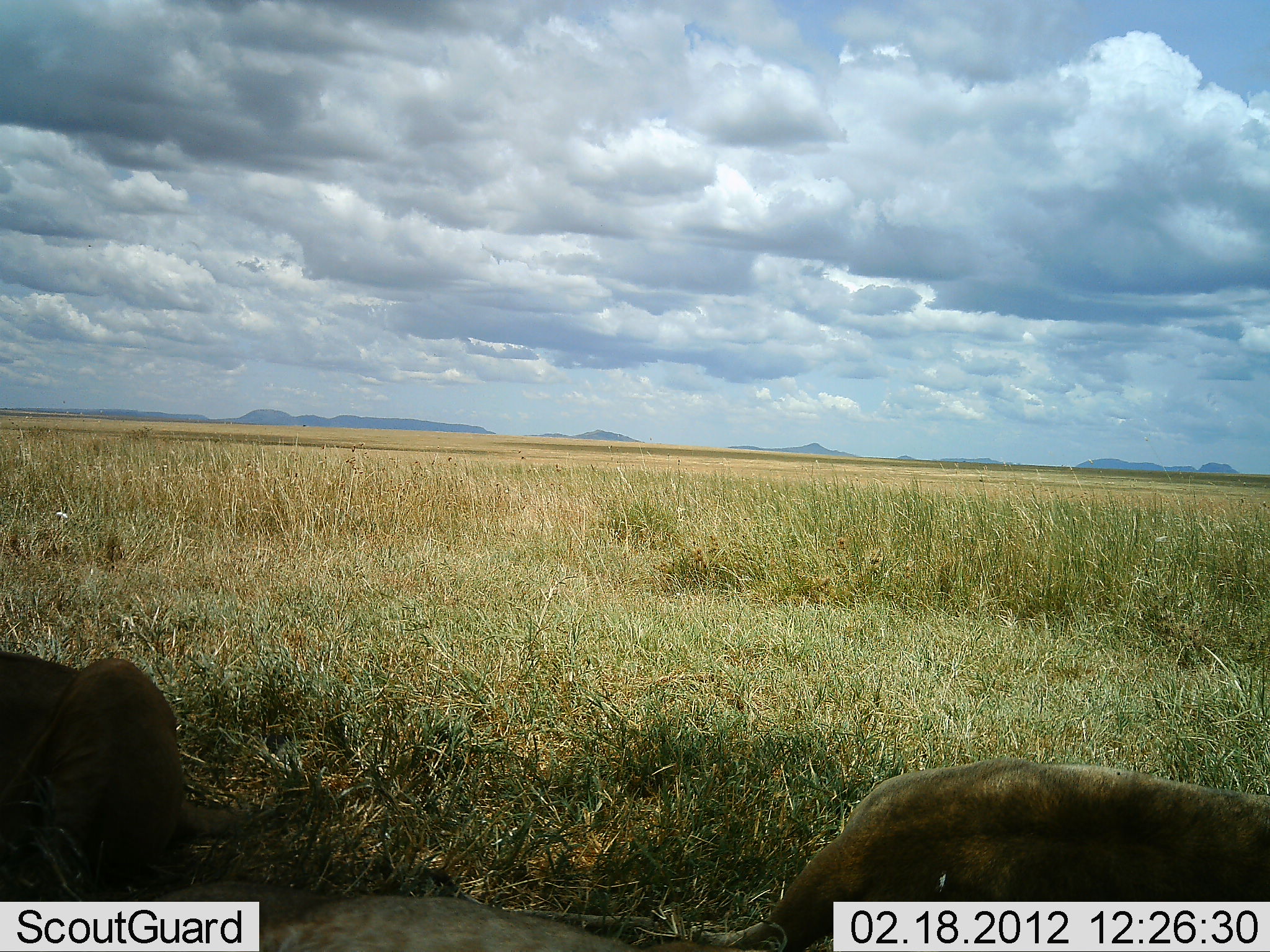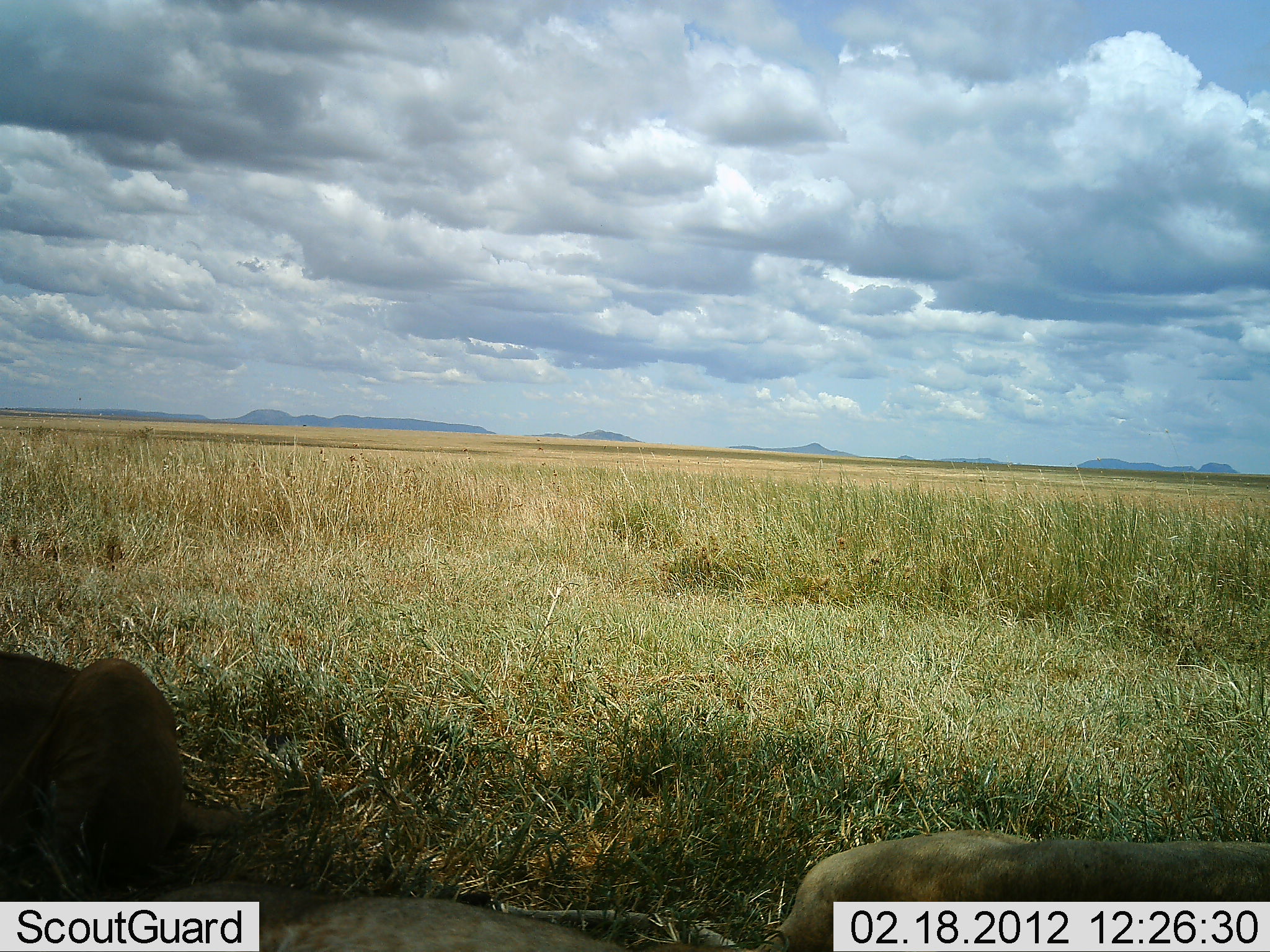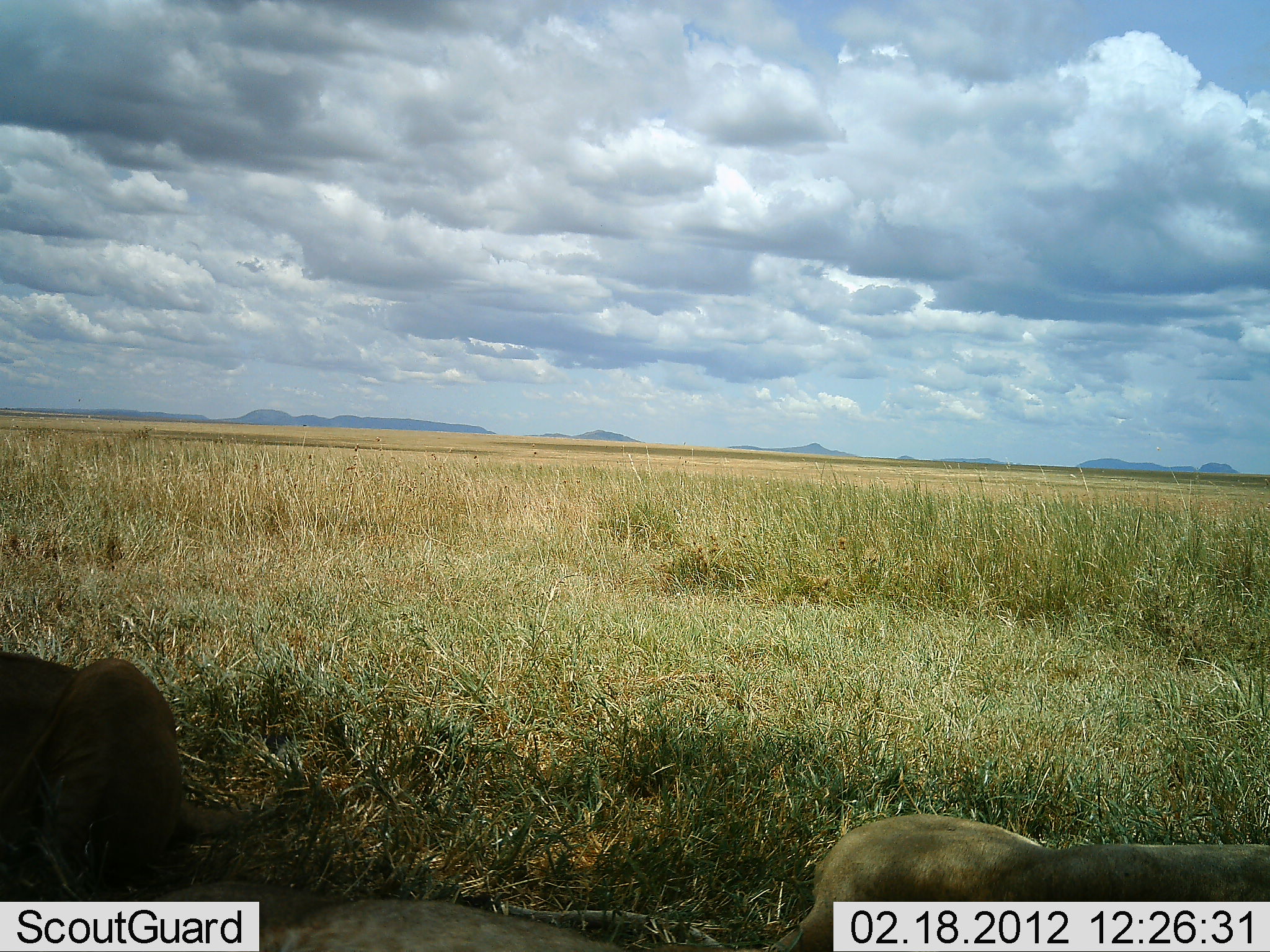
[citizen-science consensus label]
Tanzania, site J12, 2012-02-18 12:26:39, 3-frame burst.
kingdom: Animalia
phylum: Chordata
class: Mammalia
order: Carnivora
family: Felidae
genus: Panthera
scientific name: Panthera leo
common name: lion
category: lionfemale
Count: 2.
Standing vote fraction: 0%.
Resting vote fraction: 100%.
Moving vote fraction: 0%.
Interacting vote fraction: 0%.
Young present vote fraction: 0%.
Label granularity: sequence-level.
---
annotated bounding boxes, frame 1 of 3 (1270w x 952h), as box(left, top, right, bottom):
animal: box(503, 758, 1269, 952); box(0, 649, 285, 903); box(109, 896, 662, 951)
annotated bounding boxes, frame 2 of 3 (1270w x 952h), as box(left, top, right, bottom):
animal: box(463, 829, 1269, 952); box(0, 652, 261, 902); box(142, 886, 628, 952)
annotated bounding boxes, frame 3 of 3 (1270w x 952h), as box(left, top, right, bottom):
animal: box(491, 811, 1270, 951); box(0, 653, 256, 902); box(132, 882, 621, 952)